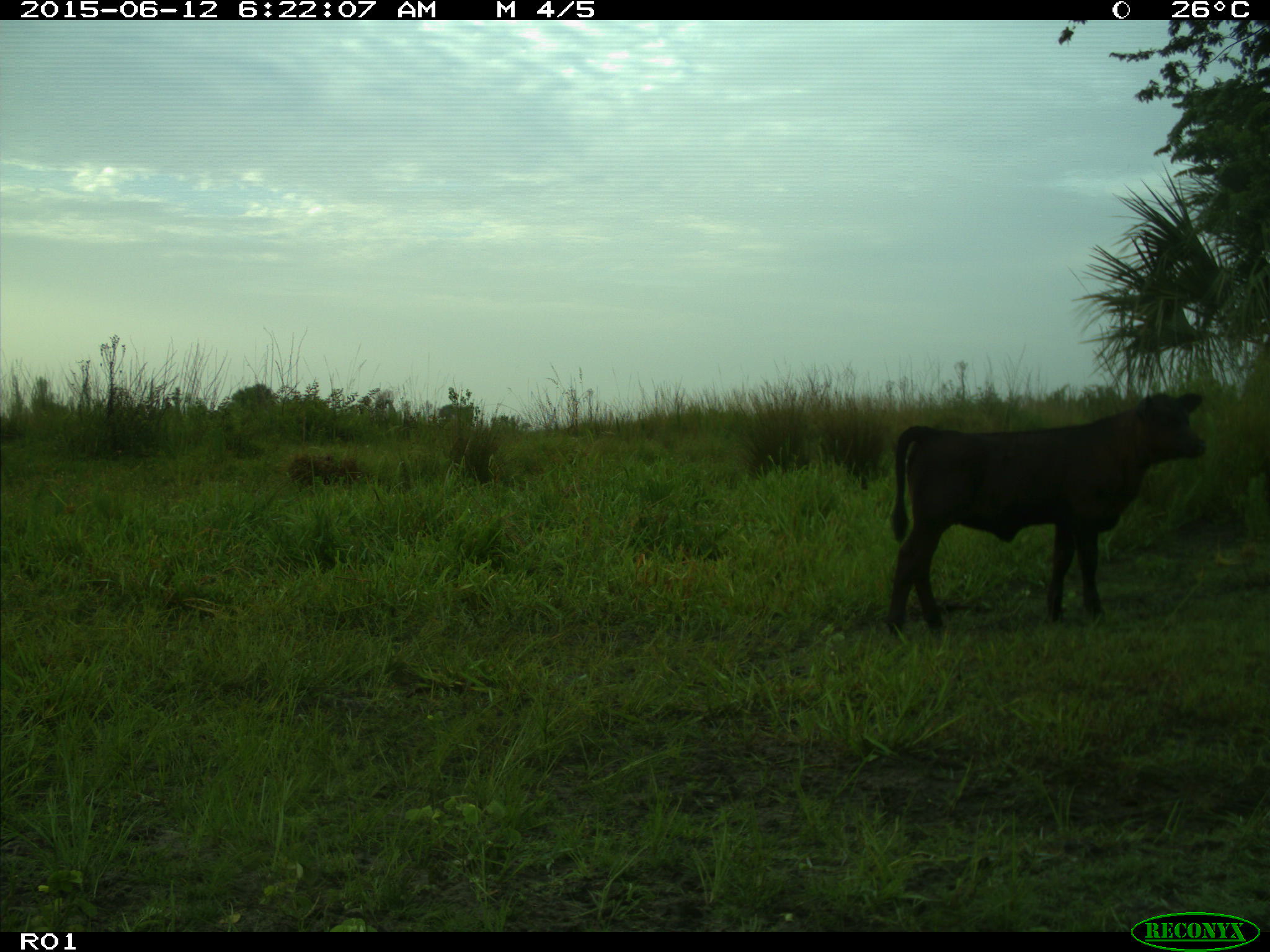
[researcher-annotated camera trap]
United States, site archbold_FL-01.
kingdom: Animalia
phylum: Chordata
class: Mammalia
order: Artiodactyla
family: Bovidae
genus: Bos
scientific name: Bos taurus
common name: domestic cow